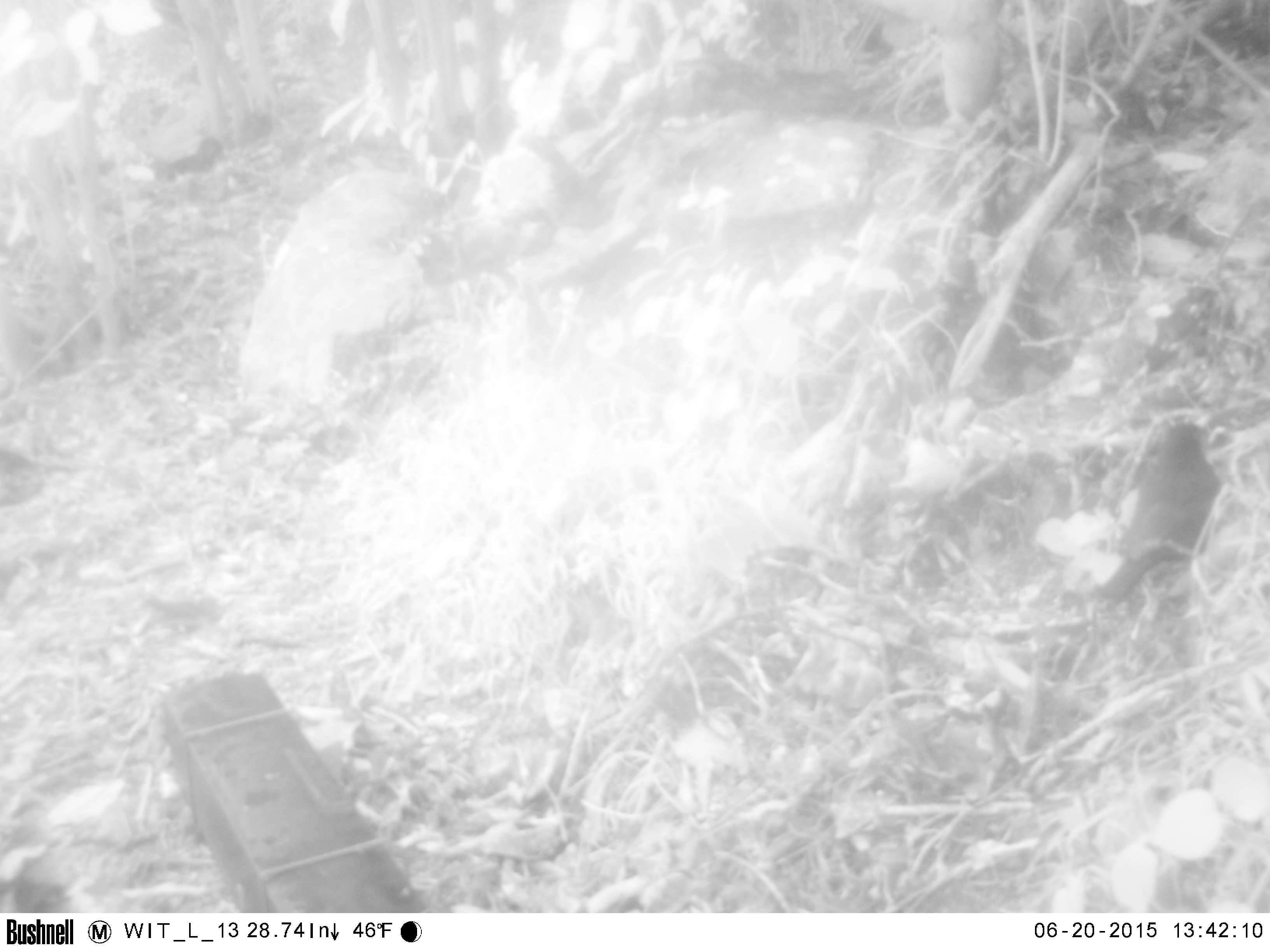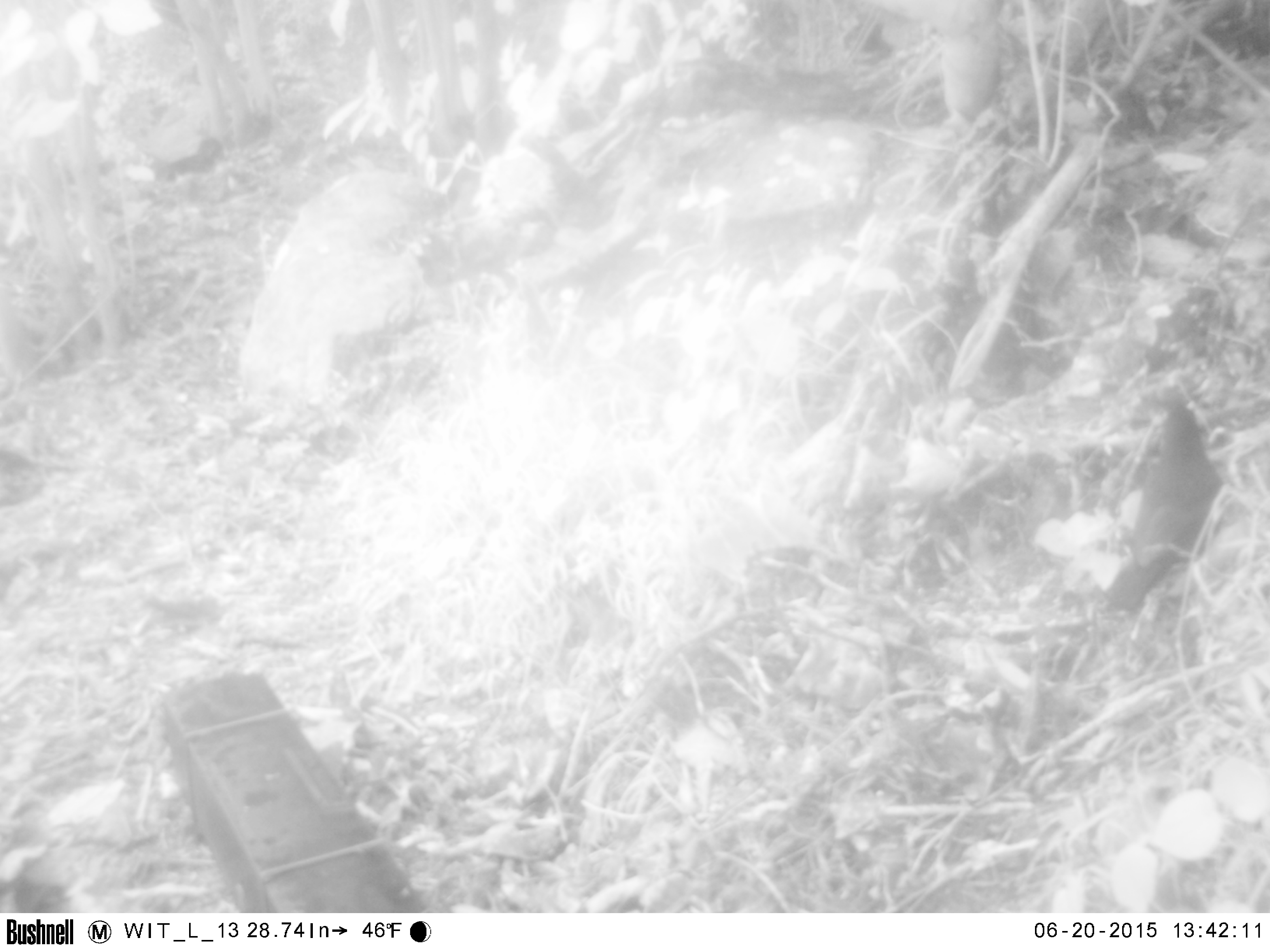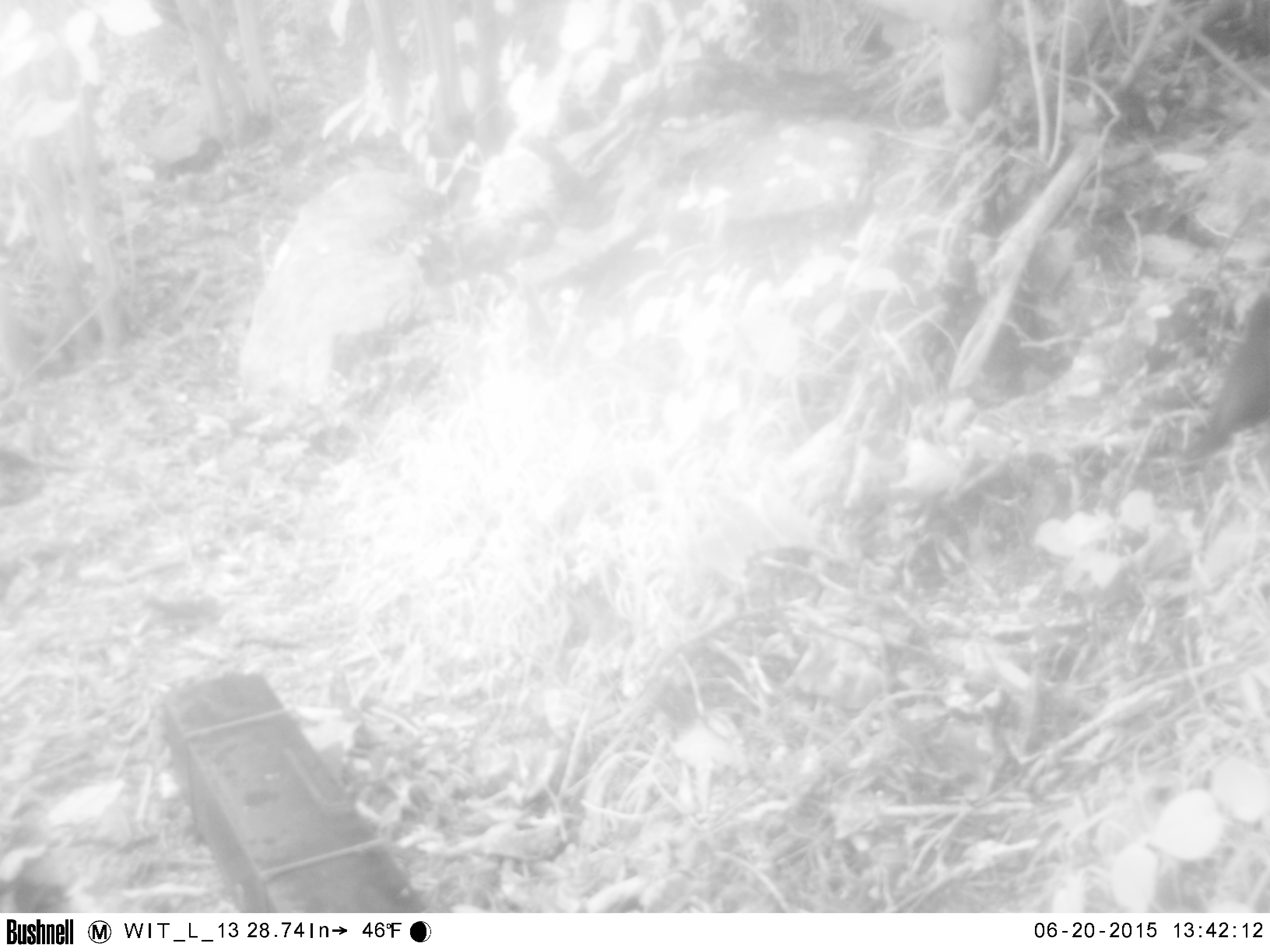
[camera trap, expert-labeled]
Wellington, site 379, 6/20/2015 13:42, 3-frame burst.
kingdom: Animalia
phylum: Chordata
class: Aves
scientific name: Aves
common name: bird